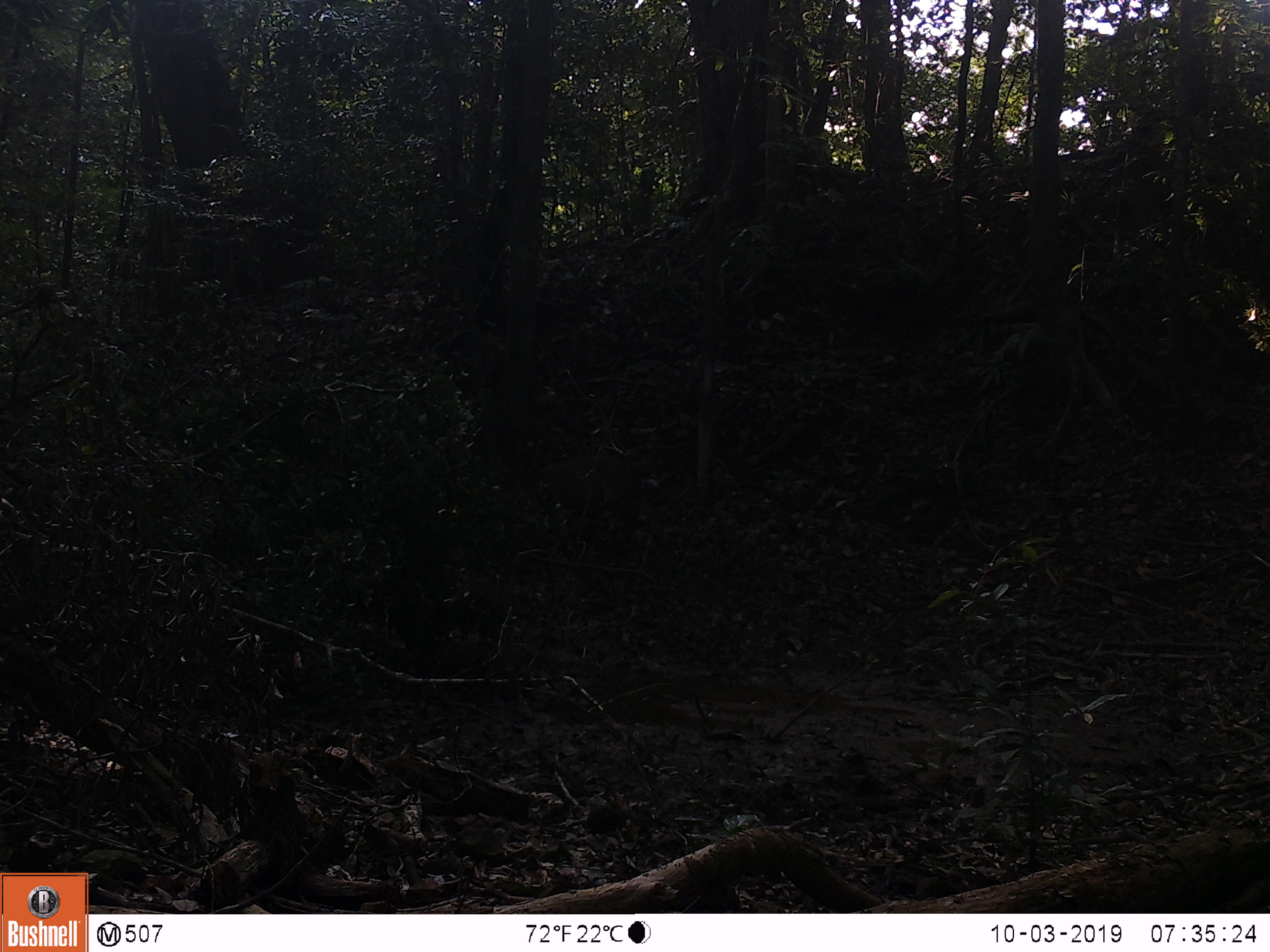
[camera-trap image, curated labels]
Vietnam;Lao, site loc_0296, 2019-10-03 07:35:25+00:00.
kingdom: Animalia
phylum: Chordata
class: Mammalia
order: Artiodactyla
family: Cervidae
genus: Muntiacus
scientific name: Muntiacus vuquangensis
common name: large-antlered muntjac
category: large antlered muntjac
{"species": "large antlered muntjac (large-antlered muntjac) (Muntiacus vuquangensis)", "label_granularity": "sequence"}